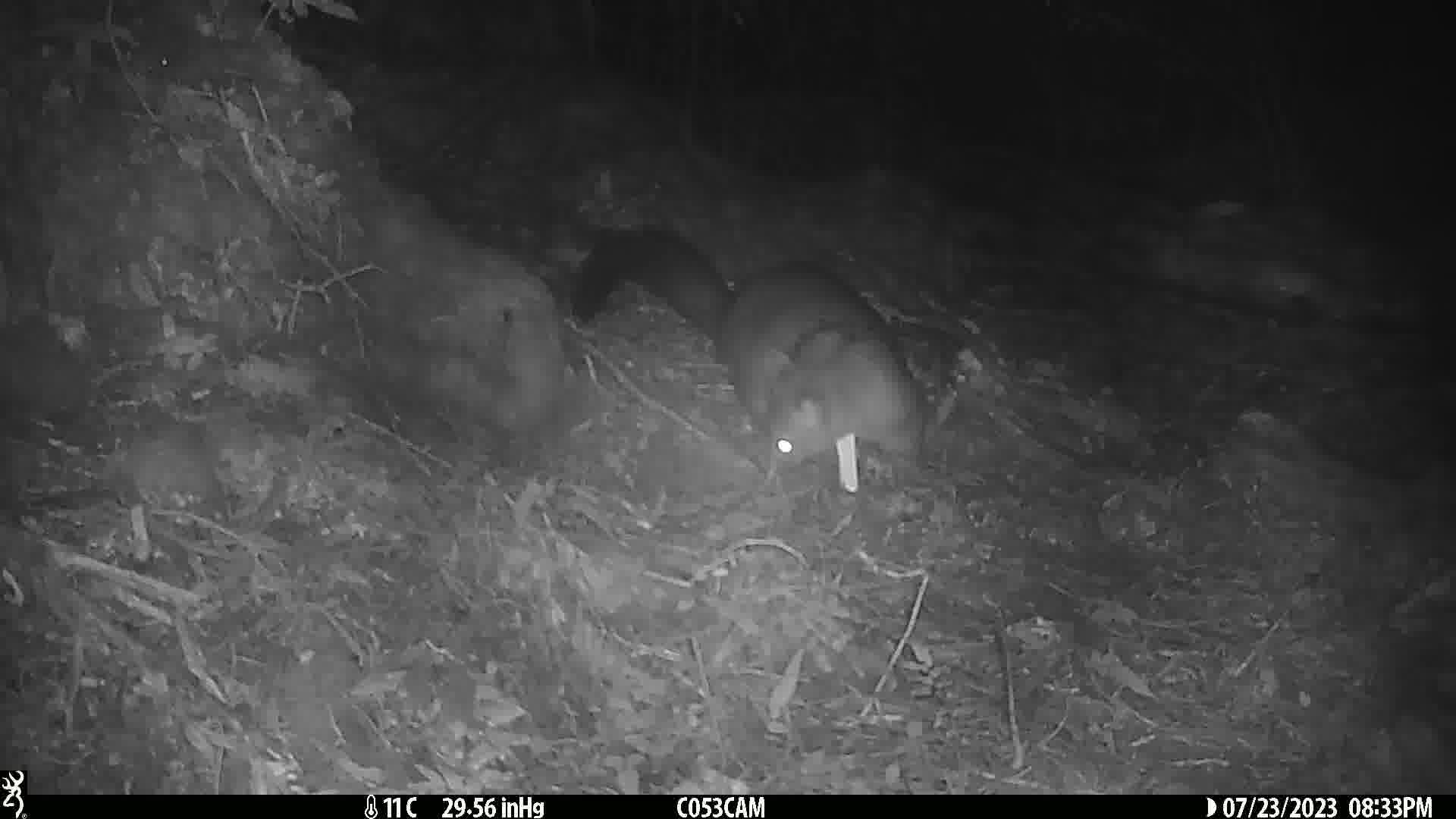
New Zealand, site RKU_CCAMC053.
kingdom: Animalia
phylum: Chordata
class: Mammalia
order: Diprotodontia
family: Phalangeridae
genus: Trichosurus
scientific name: Trichosurus vulpecula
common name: common brushtail possum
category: possum